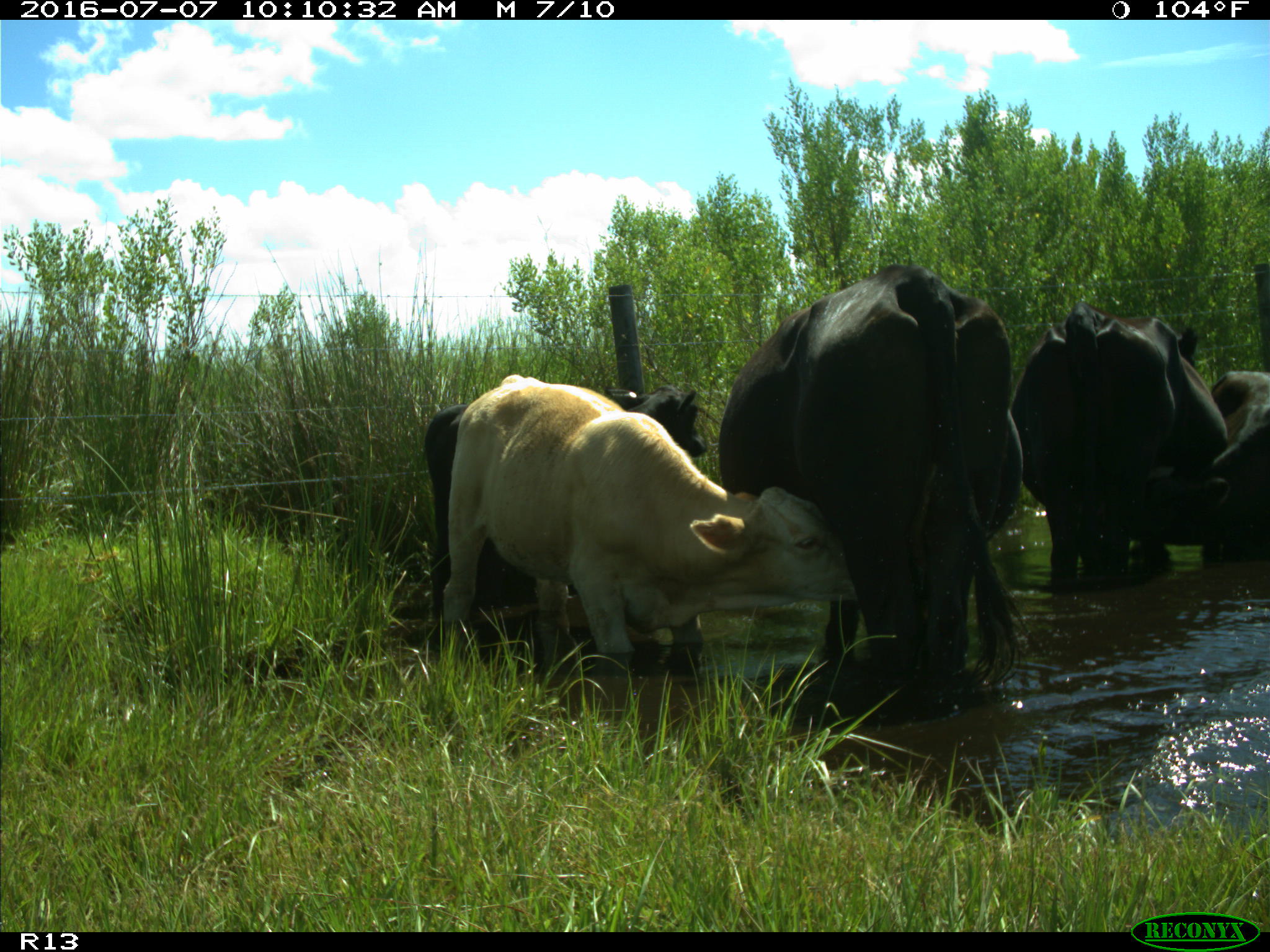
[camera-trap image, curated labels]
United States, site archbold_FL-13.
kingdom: Animalia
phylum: Chordata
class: Mammalia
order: Artiodactyla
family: Bovidae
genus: Bos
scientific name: Bos taurus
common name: domestic cow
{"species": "Bos taurus (domestic cow)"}